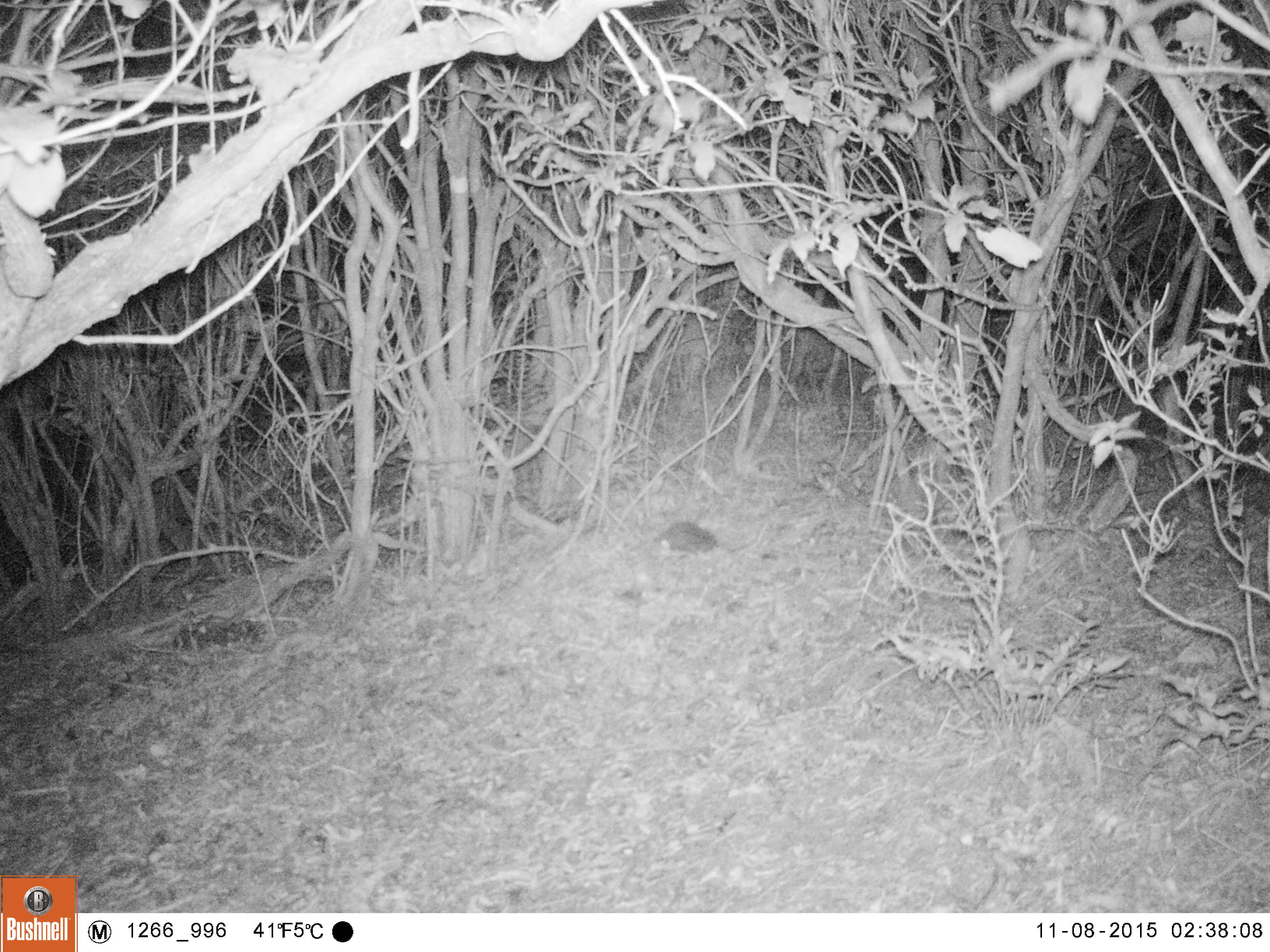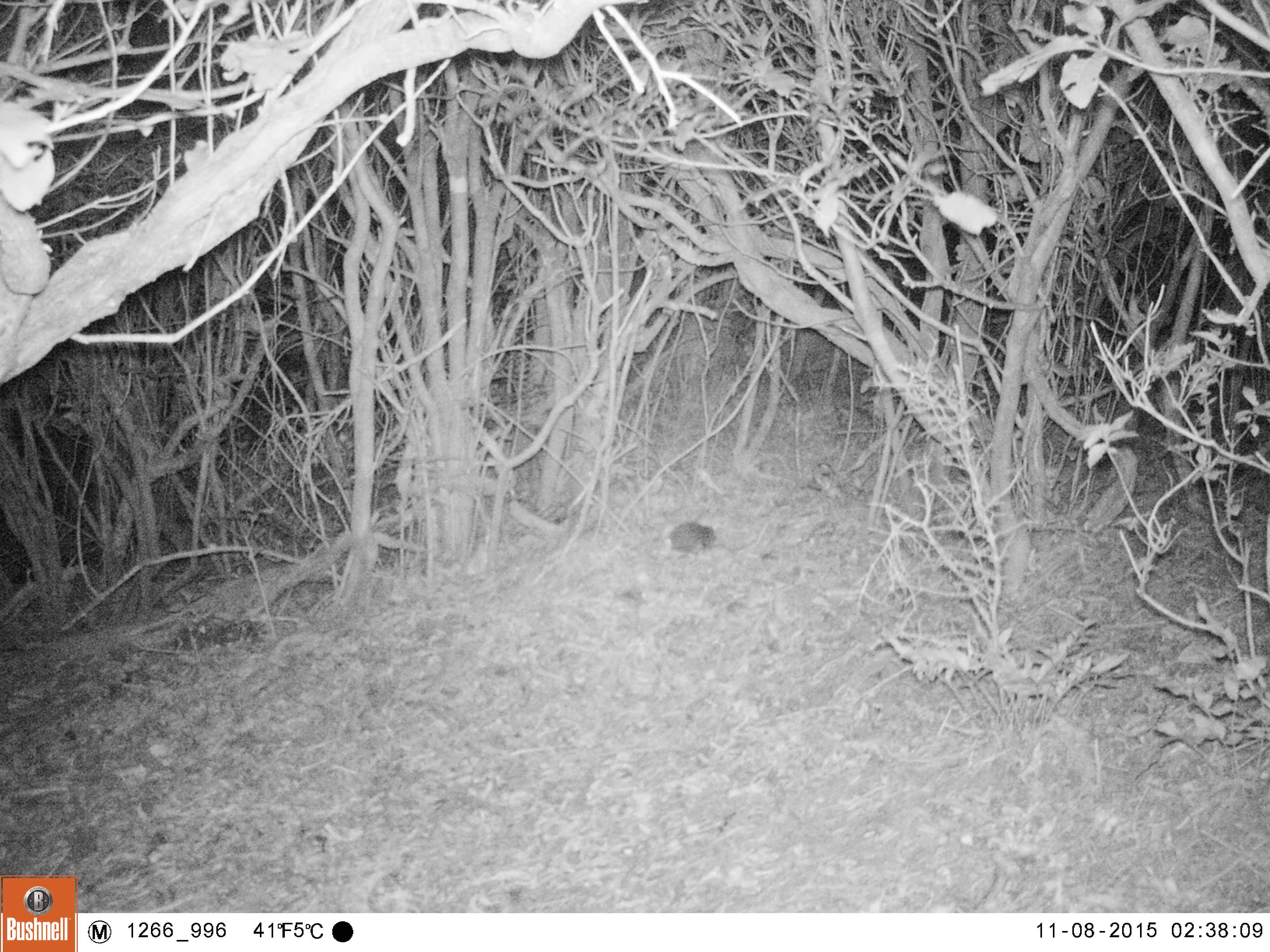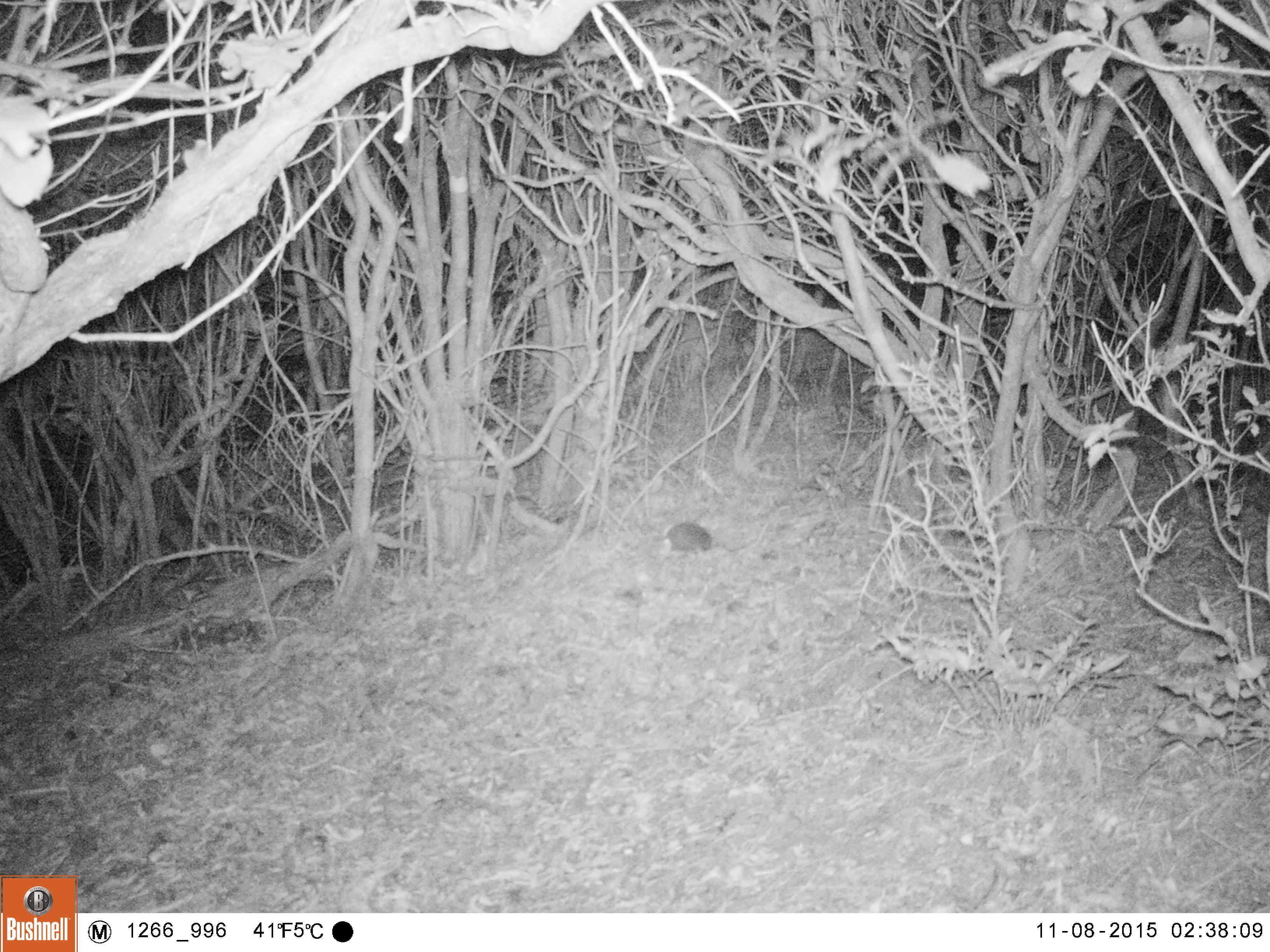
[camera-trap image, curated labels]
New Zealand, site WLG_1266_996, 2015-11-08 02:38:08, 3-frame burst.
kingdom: Animalia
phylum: Chordata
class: Mammalia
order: Eulipotyphla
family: Erinaceidae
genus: Erinaceus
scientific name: Erinaceus europaeus europaeus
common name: european hedgehog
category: hedgehog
Hedgehog (european hedgehog) (Erinaceus europaeus europaeus).